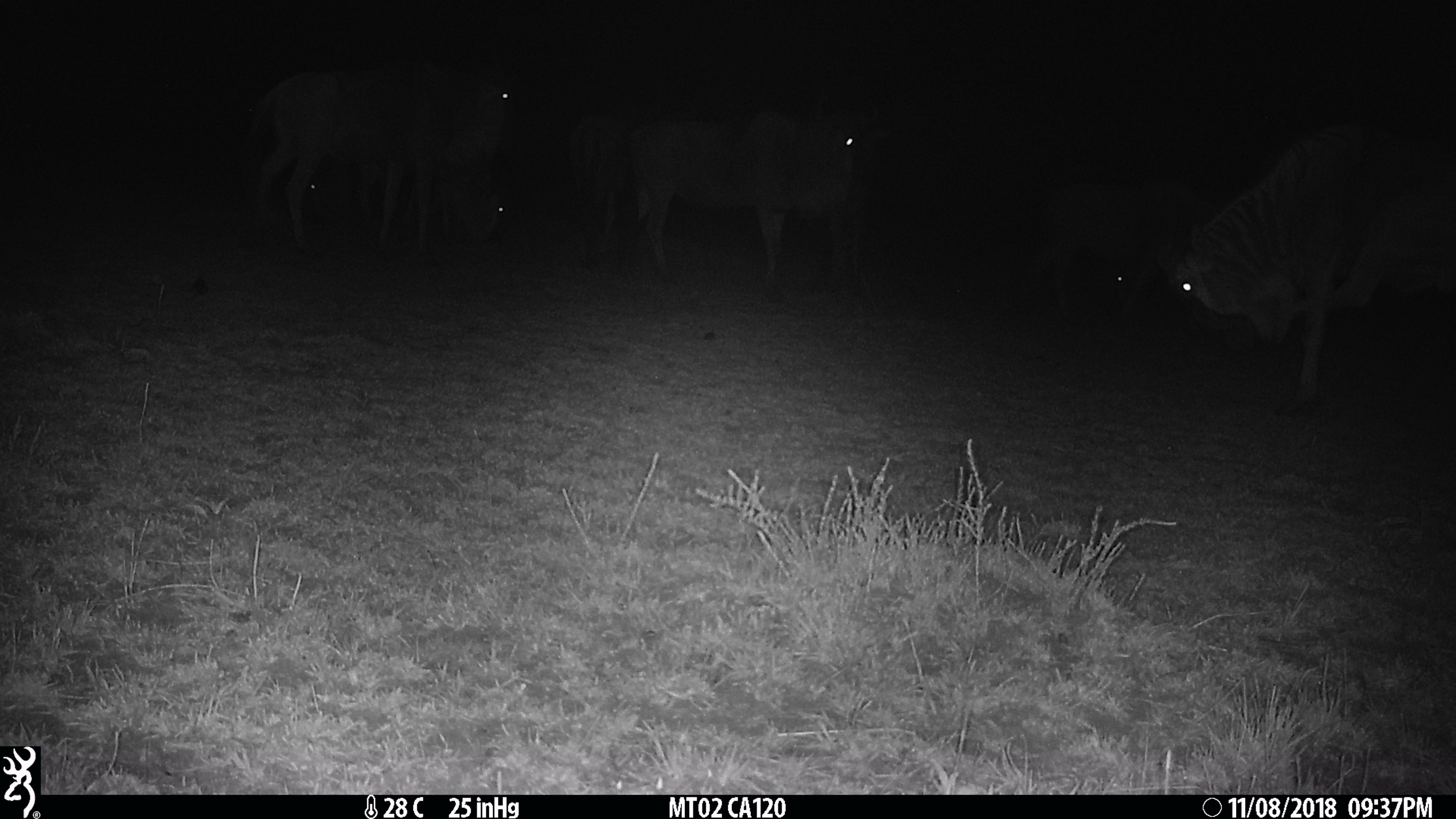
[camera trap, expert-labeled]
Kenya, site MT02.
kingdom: Animalia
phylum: Chordata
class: Mammalia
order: Artiodactyla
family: Bovidae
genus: Connochaetes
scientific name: Connochaetes taurinus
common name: blue wildebeest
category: wildebeest